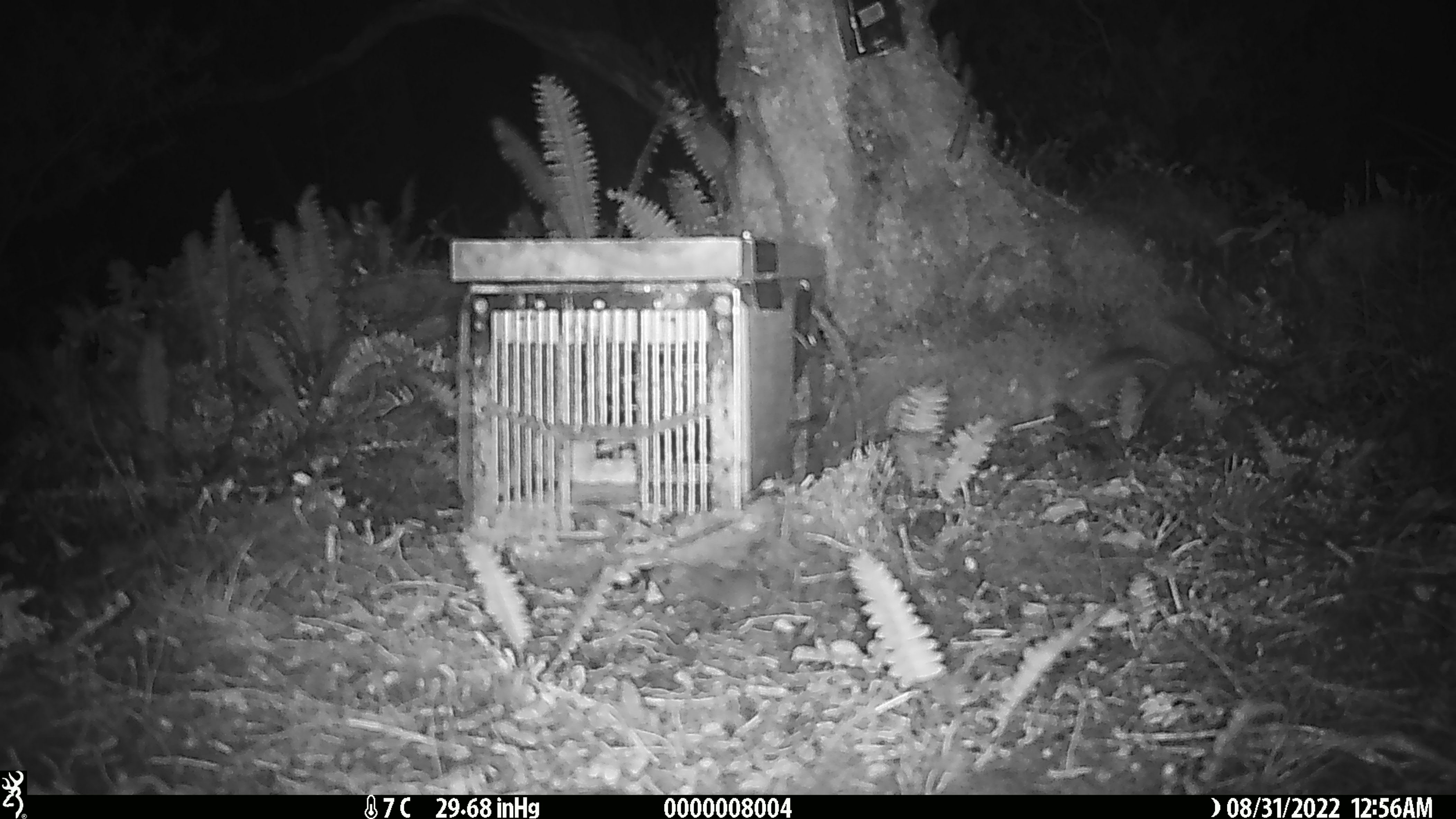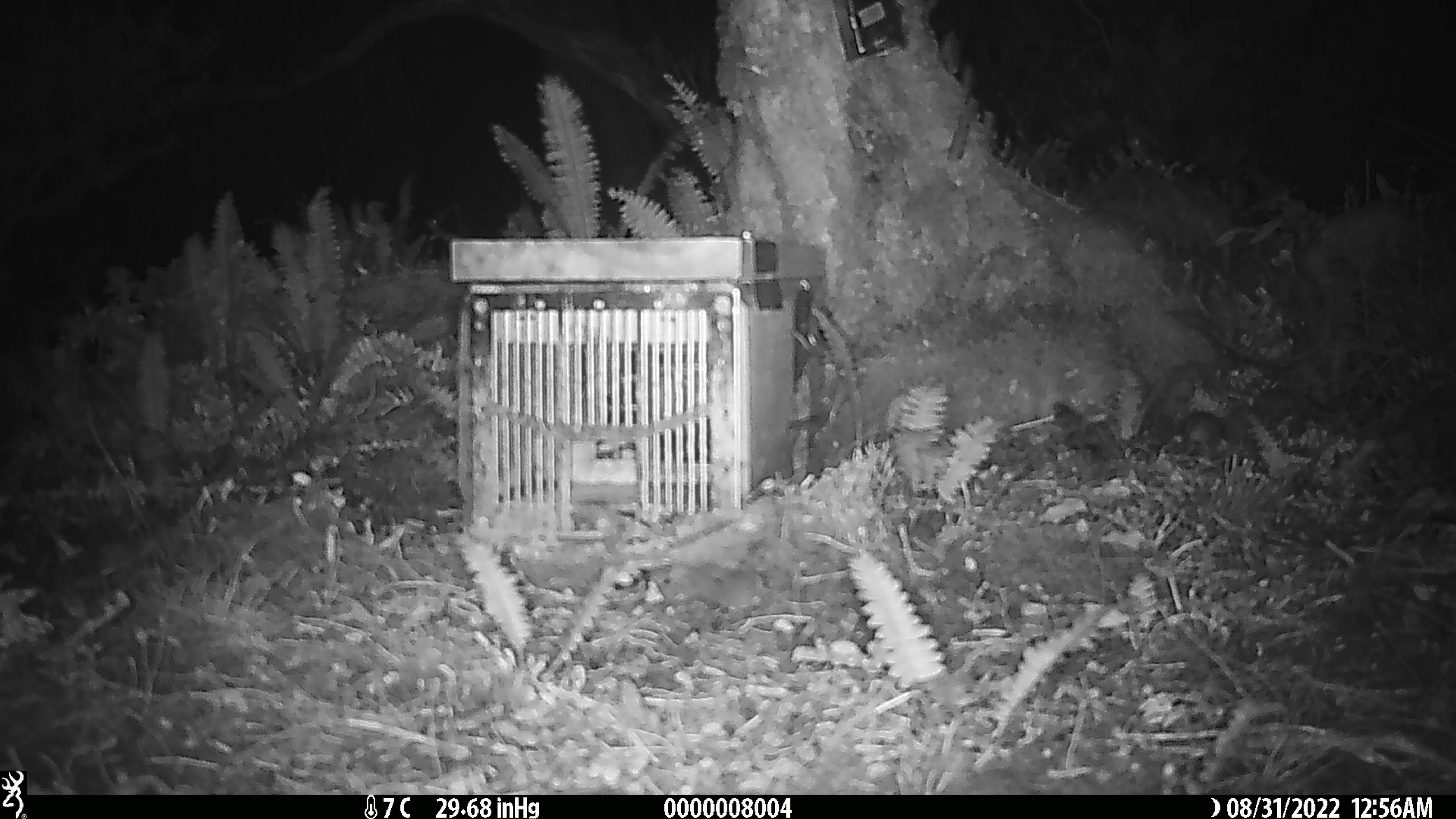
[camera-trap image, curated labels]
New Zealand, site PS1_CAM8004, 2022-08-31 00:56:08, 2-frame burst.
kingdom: Animalia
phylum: Chordata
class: Mammalia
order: Rodentia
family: Muridae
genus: Mus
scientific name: Mus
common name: mouse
Mouse (Mus).